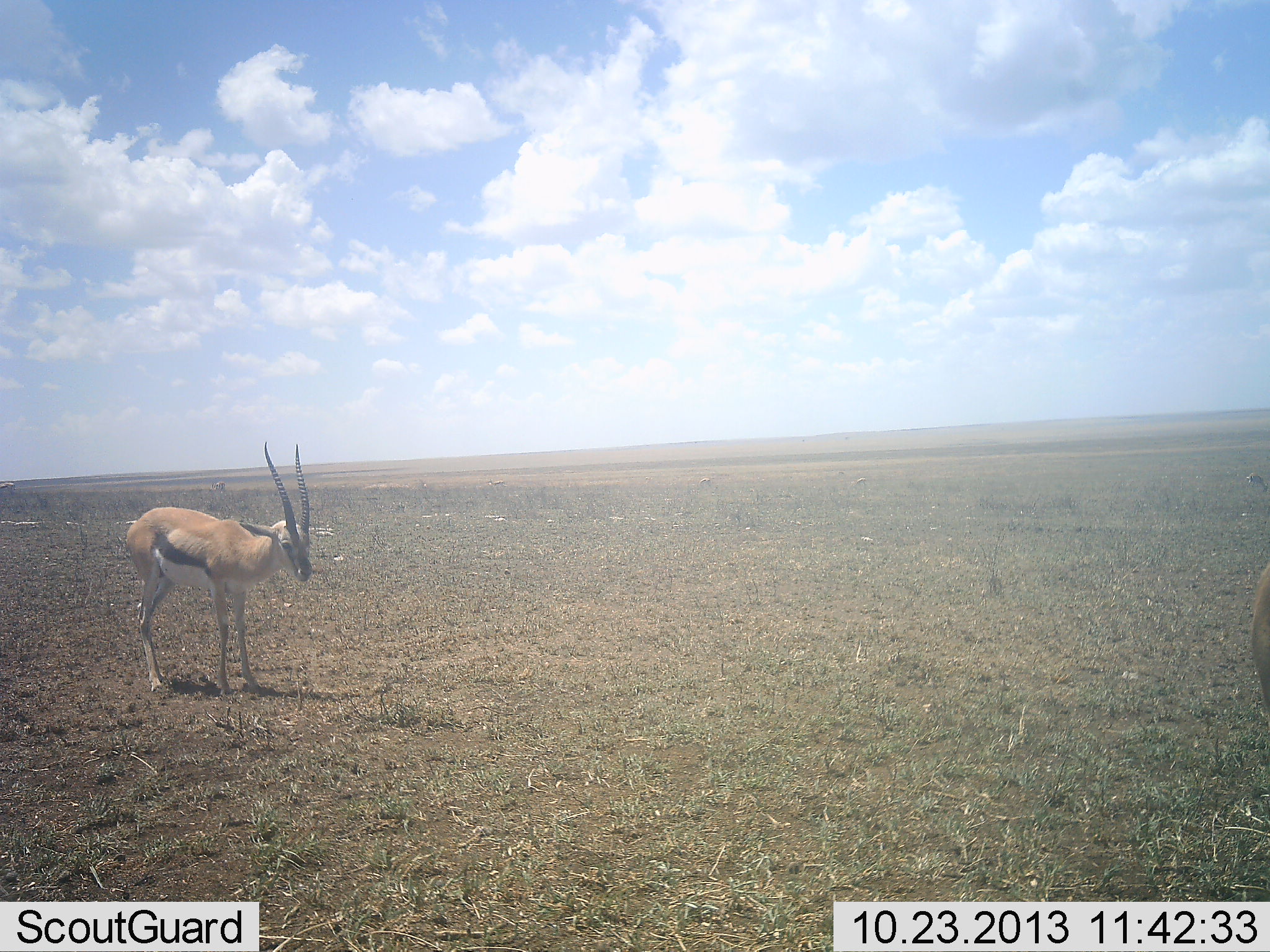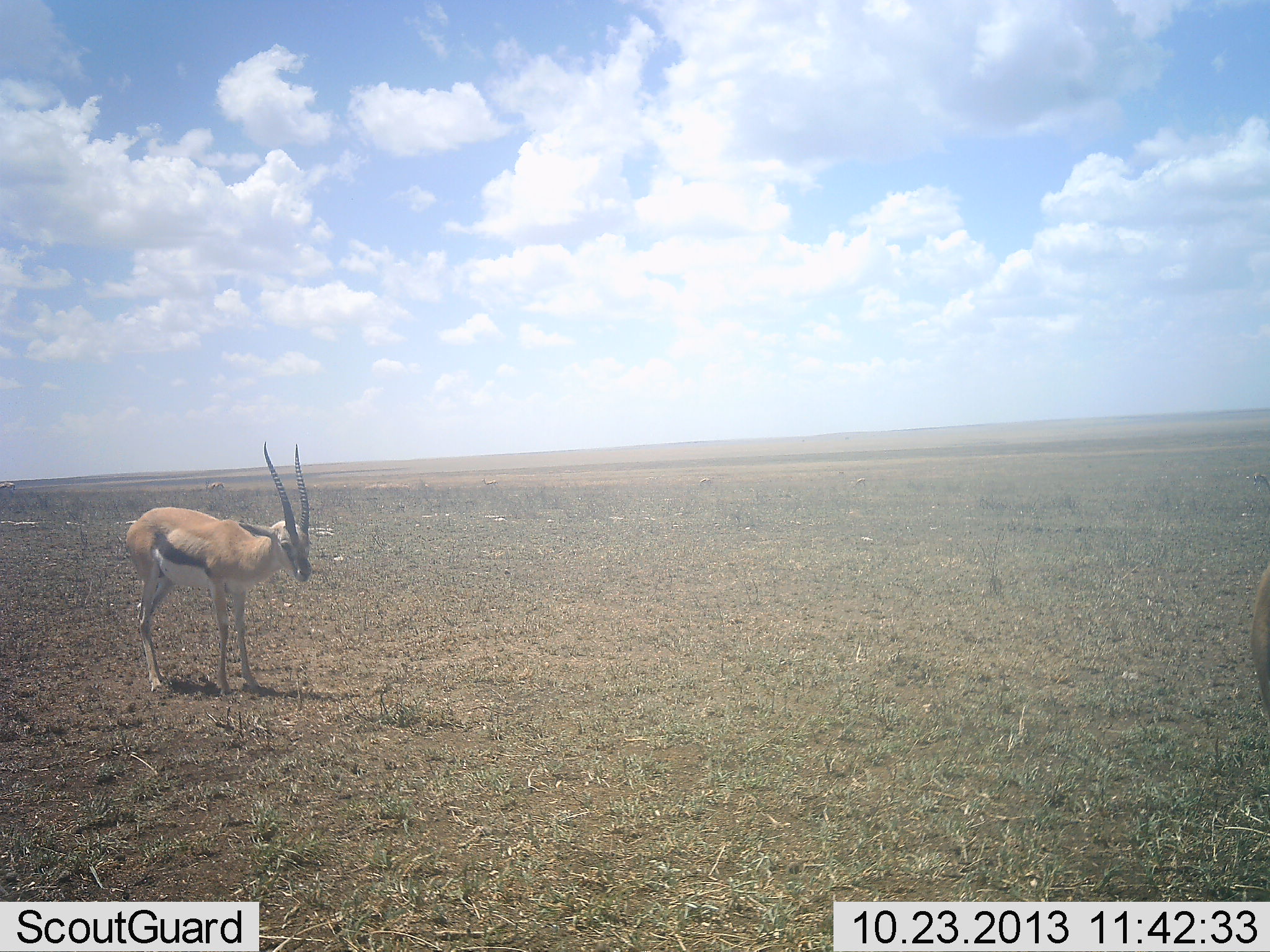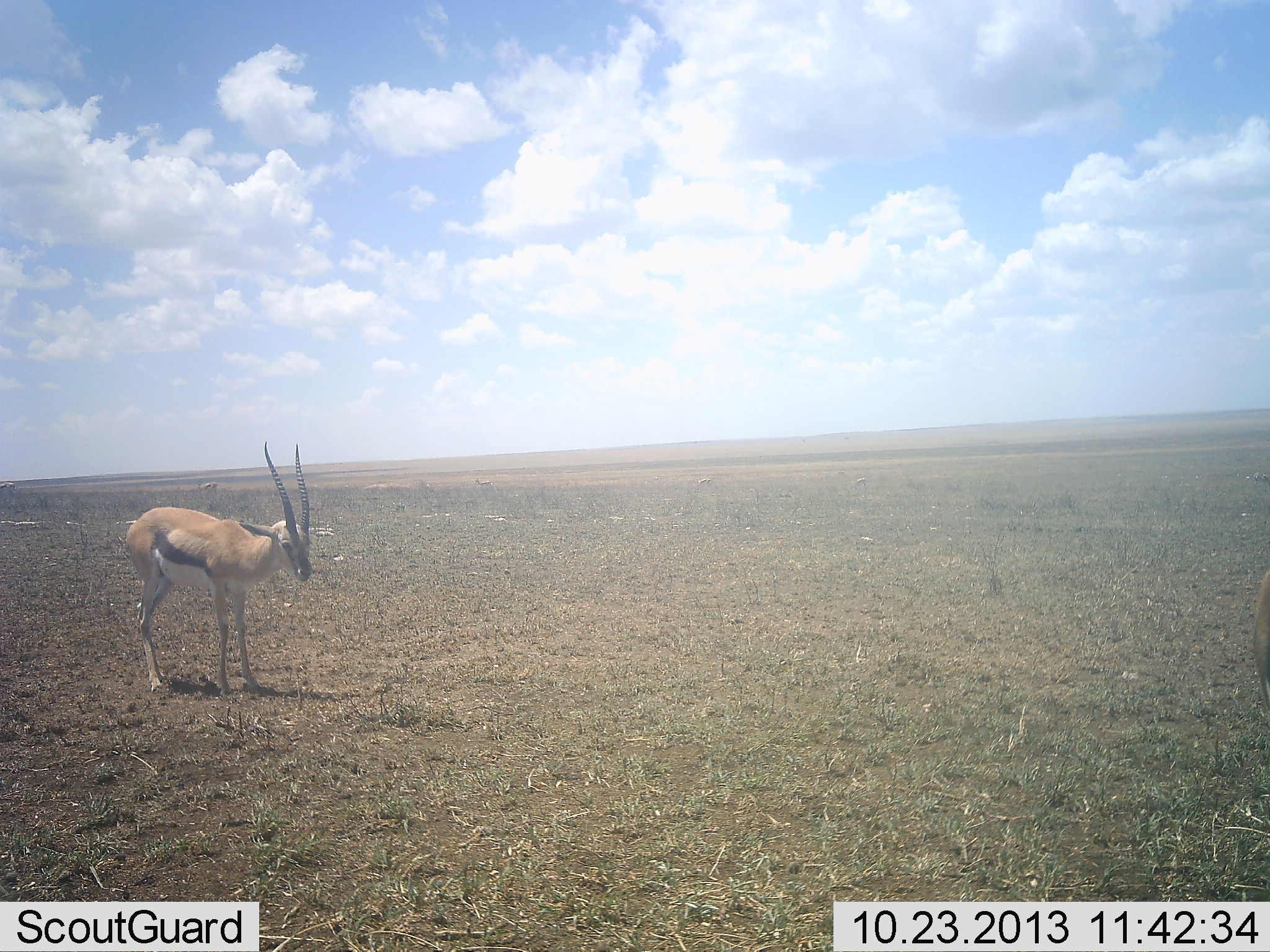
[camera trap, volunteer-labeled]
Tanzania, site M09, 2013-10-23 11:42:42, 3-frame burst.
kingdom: Animalia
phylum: Chordata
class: Mammalia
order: Artiodactyla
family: Bovidae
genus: Eudorcas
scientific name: Eudorcas thomsonii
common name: thomson's gazelle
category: gazellethomsons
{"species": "gazellethomsons (thomson's gazelle) (Eudorcas thomsonii)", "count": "1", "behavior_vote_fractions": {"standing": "93%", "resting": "0%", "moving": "15%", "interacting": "0%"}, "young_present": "0%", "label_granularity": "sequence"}